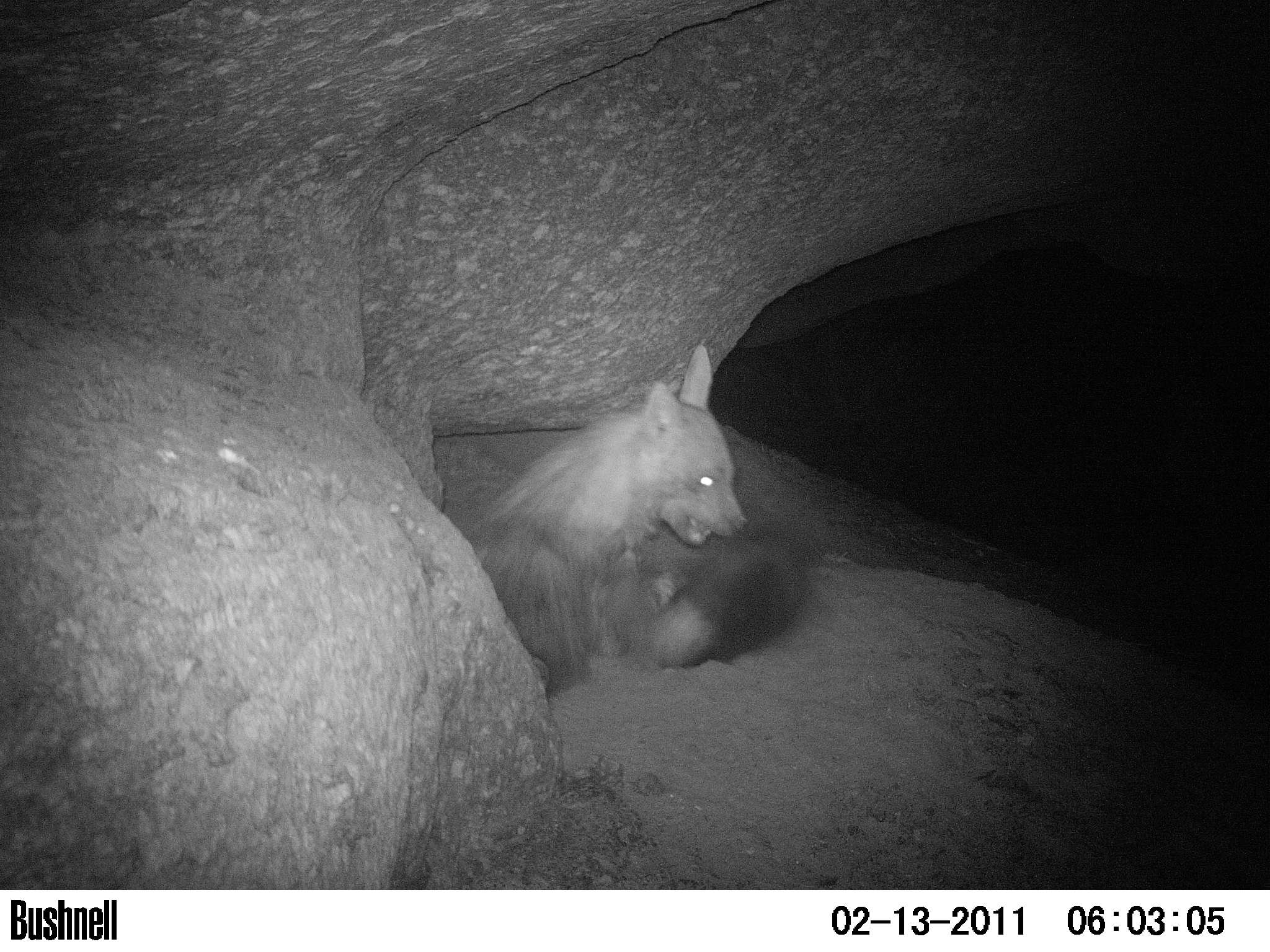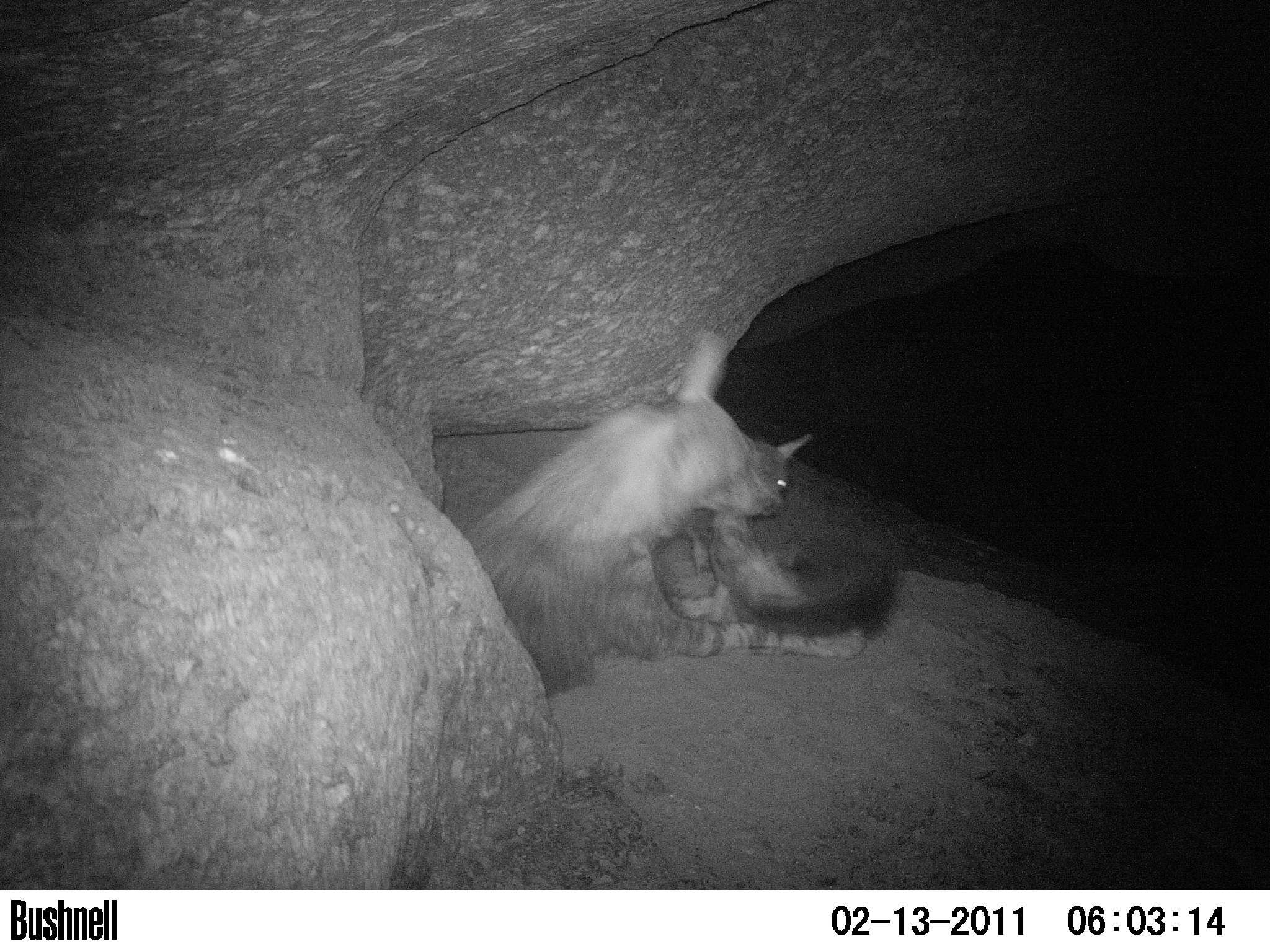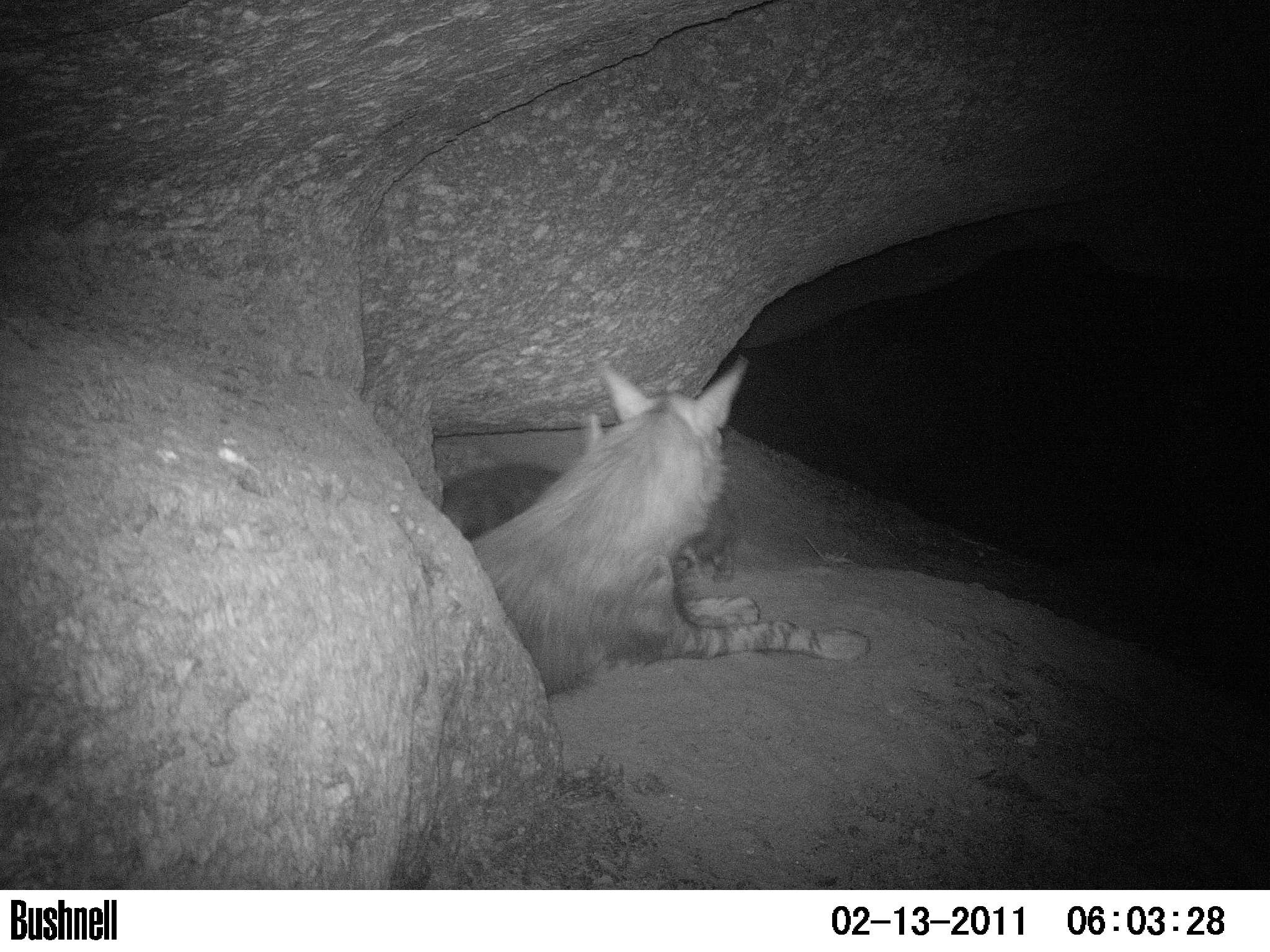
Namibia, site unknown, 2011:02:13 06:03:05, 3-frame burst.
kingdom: Animalia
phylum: Chordata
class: Mammalia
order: Carnivora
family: Hyaenidae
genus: Parahyaena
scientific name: Parahyaena brunnea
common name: brown hyena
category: hyaena brunnea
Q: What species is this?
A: Hyaena brunnea (brown hyena) (Parahyaena brunnea).